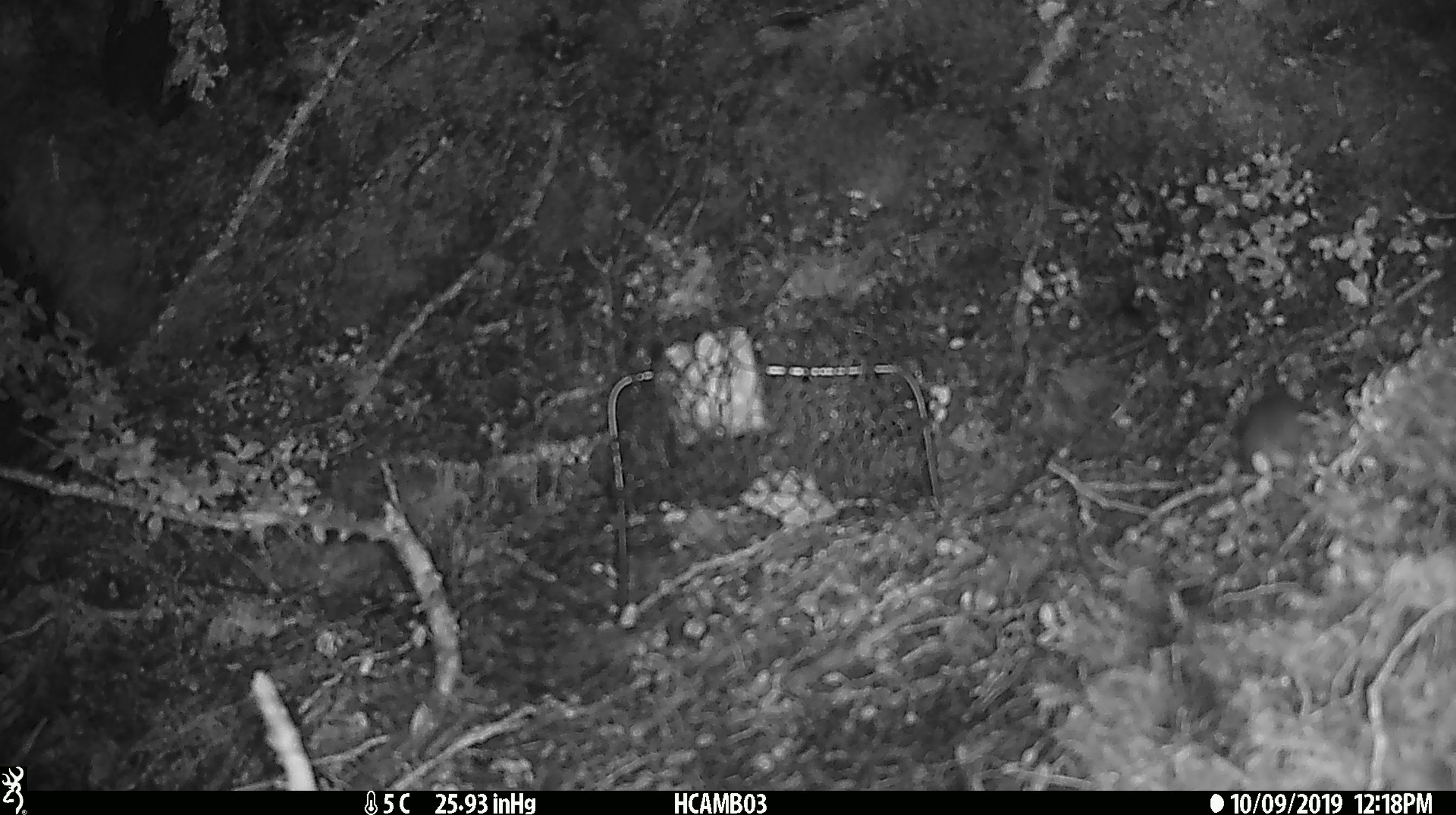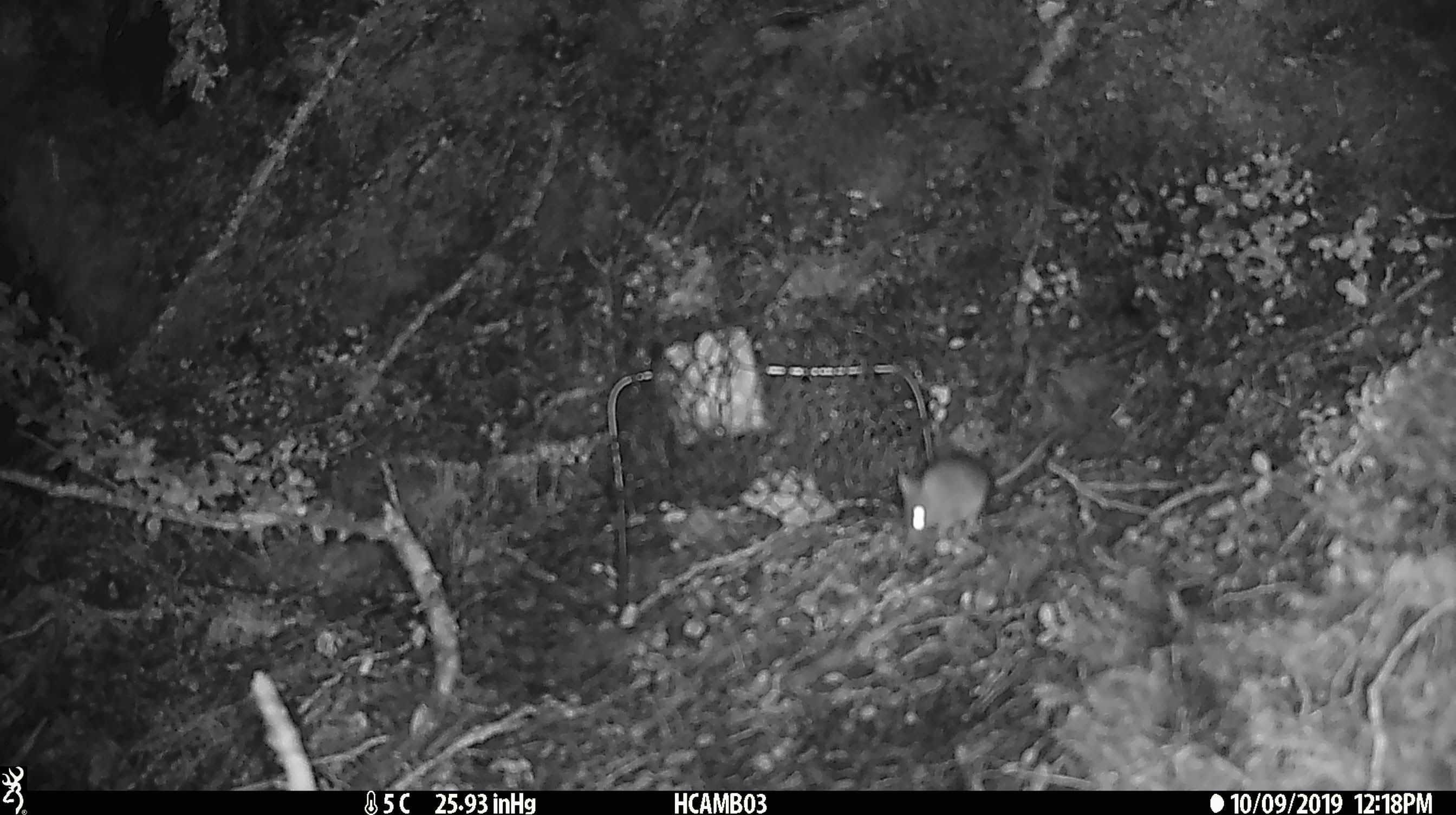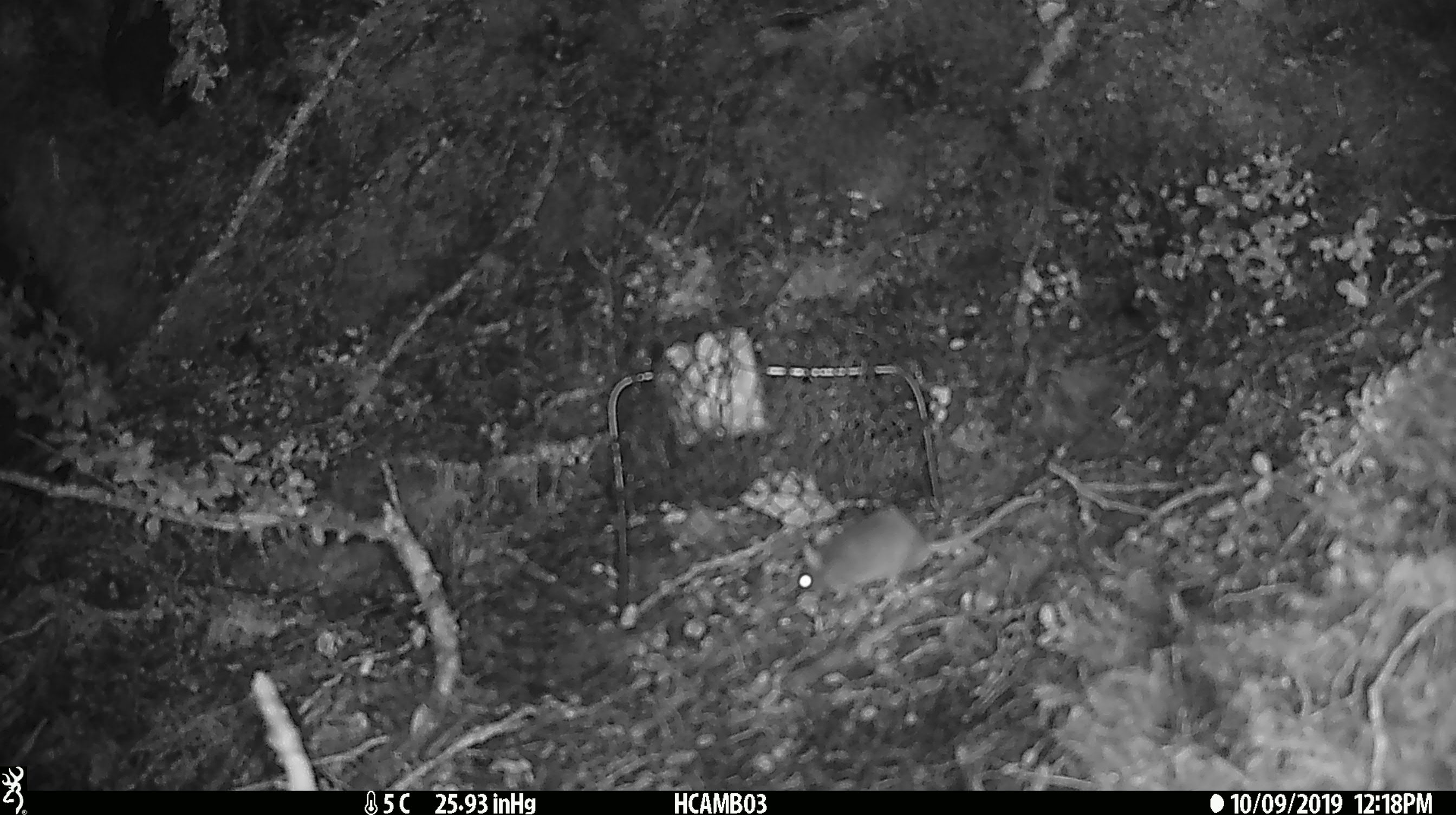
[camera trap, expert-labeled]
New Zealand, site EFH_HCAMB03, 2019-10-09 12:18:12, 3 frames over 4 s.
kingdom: Animalia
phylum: Chordata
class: Mammalia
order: Rodentia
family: Muridae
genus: Mus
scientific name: Mus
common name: mouse